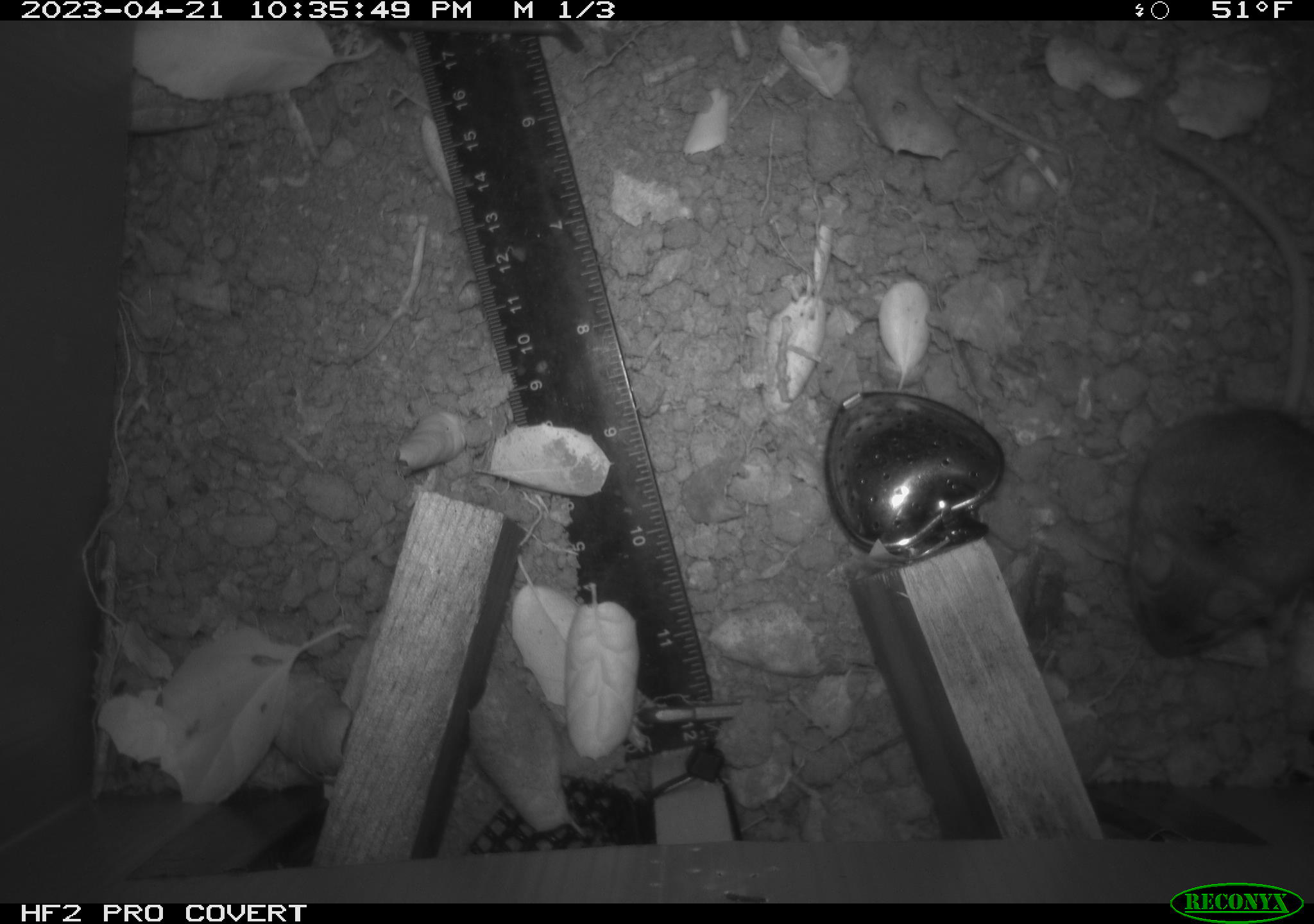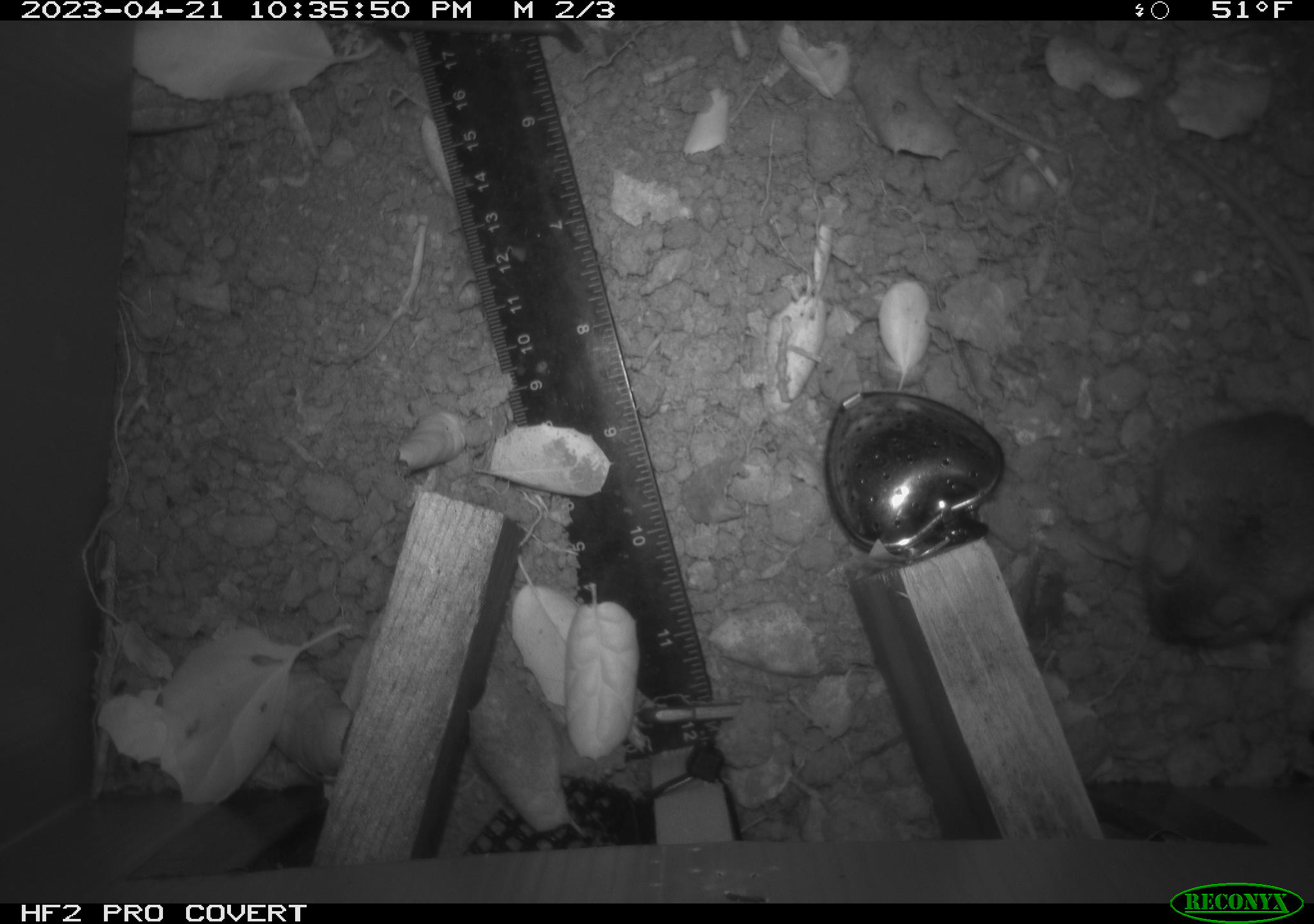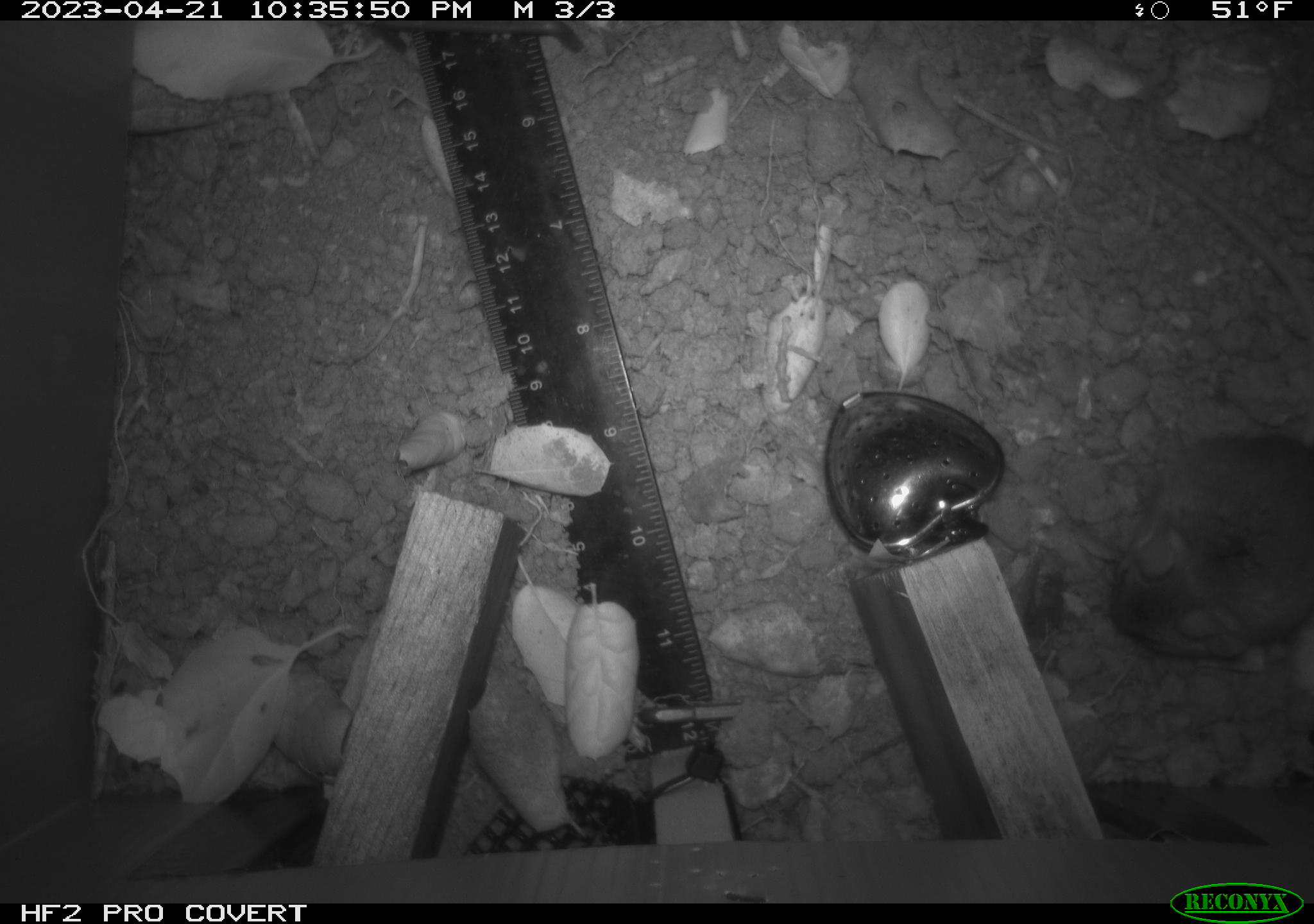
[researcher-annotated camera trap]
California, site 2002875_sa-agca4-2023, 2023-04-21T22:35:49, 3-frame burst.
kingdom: Animalia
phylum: Chordata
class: Mammalia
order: Rodentia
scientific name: Rodentia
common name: mouse species